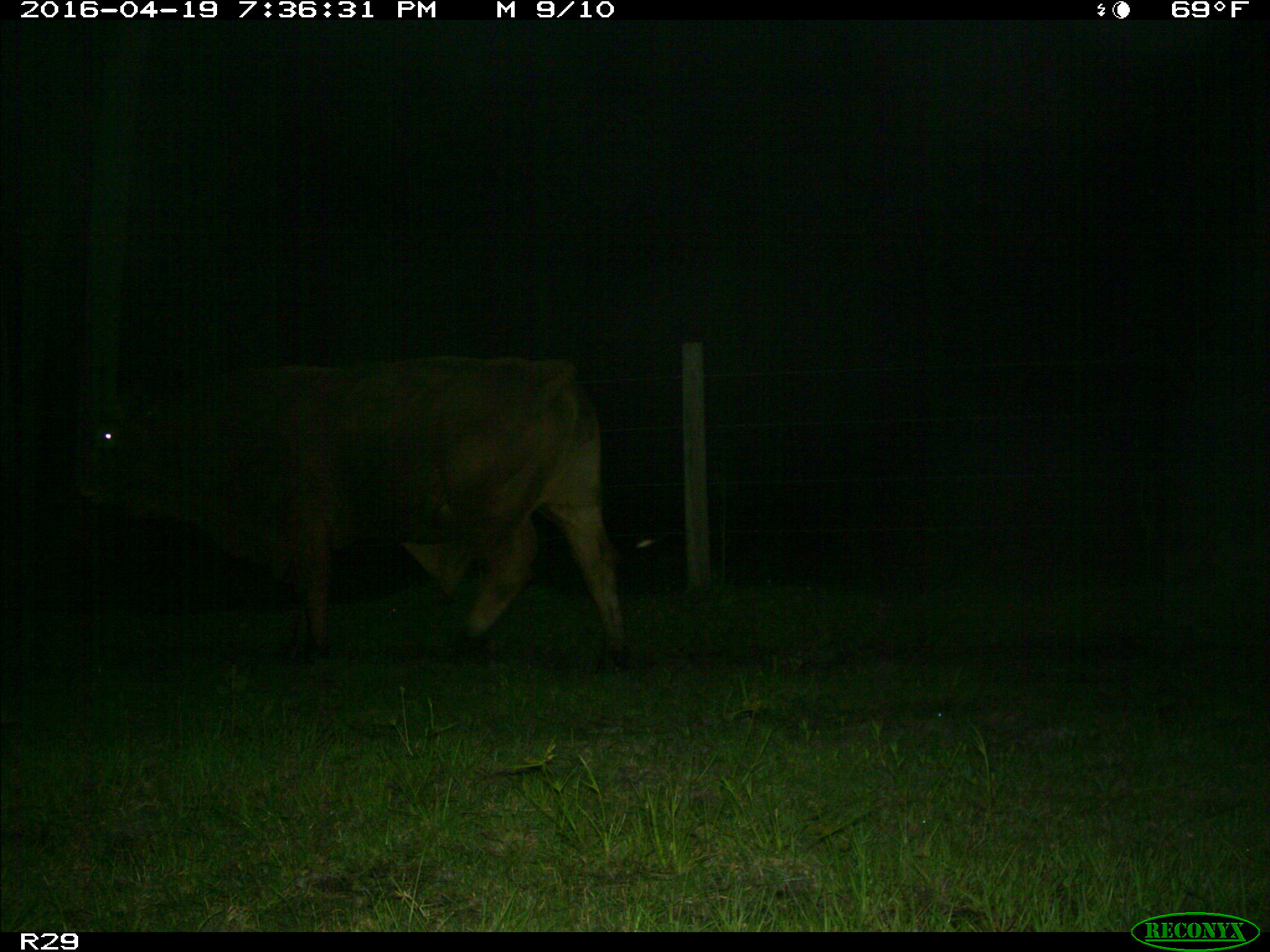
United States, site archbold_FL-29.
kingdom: Animalia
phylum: Chordata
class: Mammalia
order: Artiodactyla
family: Bovidae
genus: Bos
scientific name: Bos taurus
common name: domestic cow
Bos taurus (domestic cow).